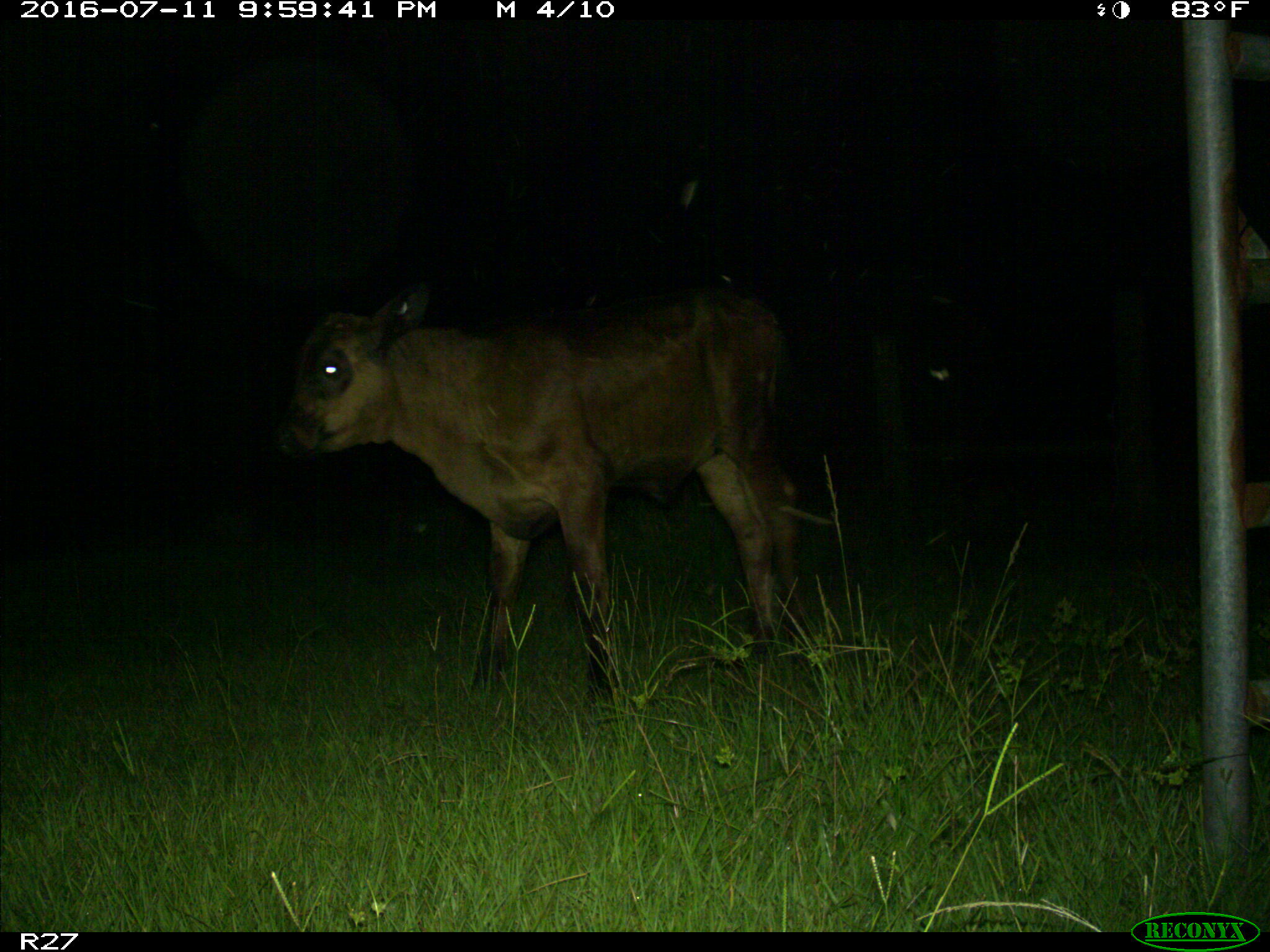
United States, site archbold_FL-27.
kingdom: Animalia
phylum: Chordata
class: Mammalia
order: Artiodactyla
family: Bovidae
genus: Bos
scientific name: Bos taurus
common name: domestic cow